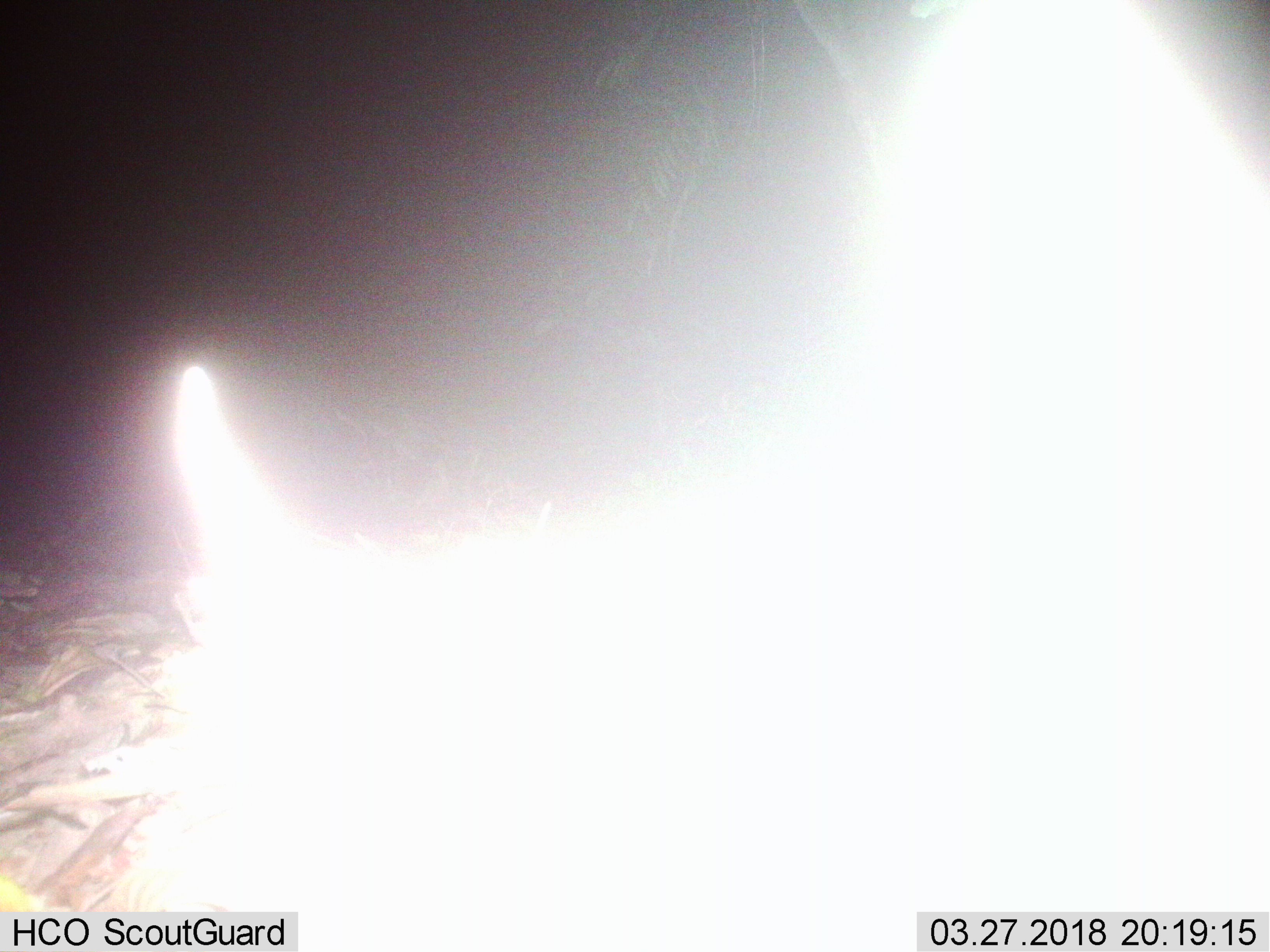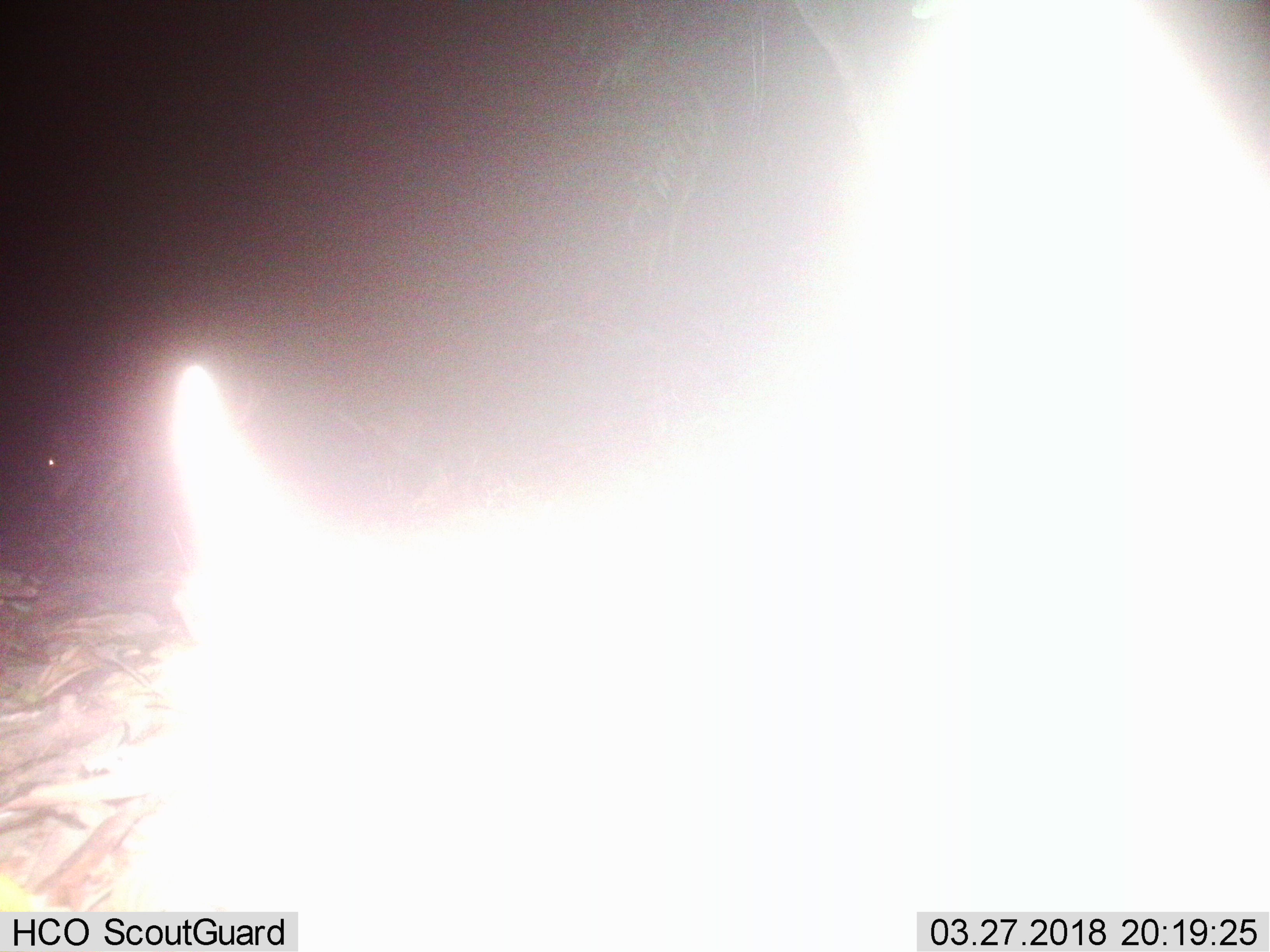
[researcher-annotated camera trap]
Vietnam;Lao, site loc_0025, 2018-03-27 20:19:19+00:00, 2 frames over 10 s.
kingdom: Animalia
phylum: Chordata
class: Mammalia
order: Artiodactyla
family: Cervidae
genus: Muntiacus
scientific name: Muntiacus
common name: muntjacs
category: unidentified muntjac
Unidentified muntjac (muntjacs) (Muntiacus). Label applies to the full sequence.